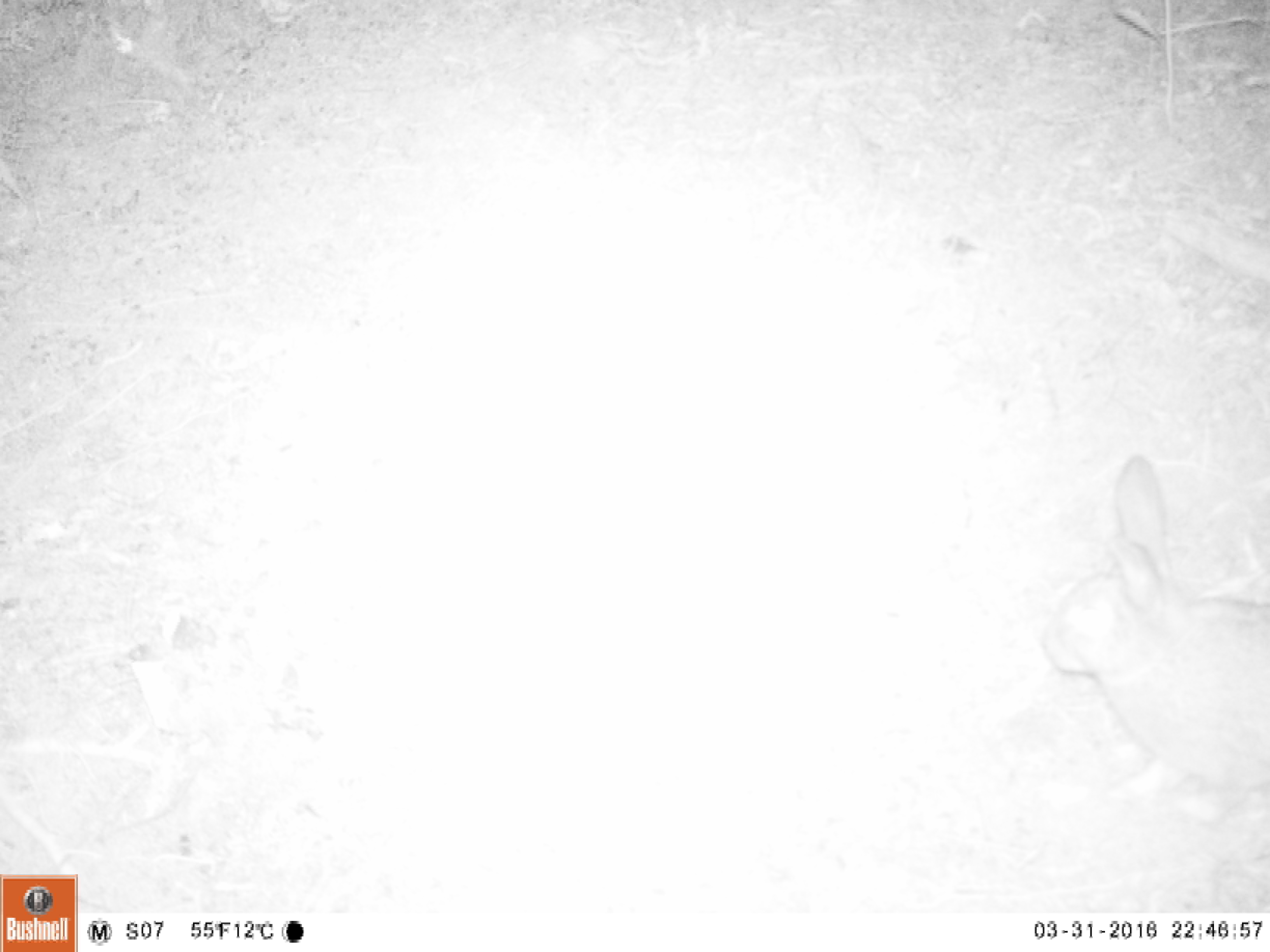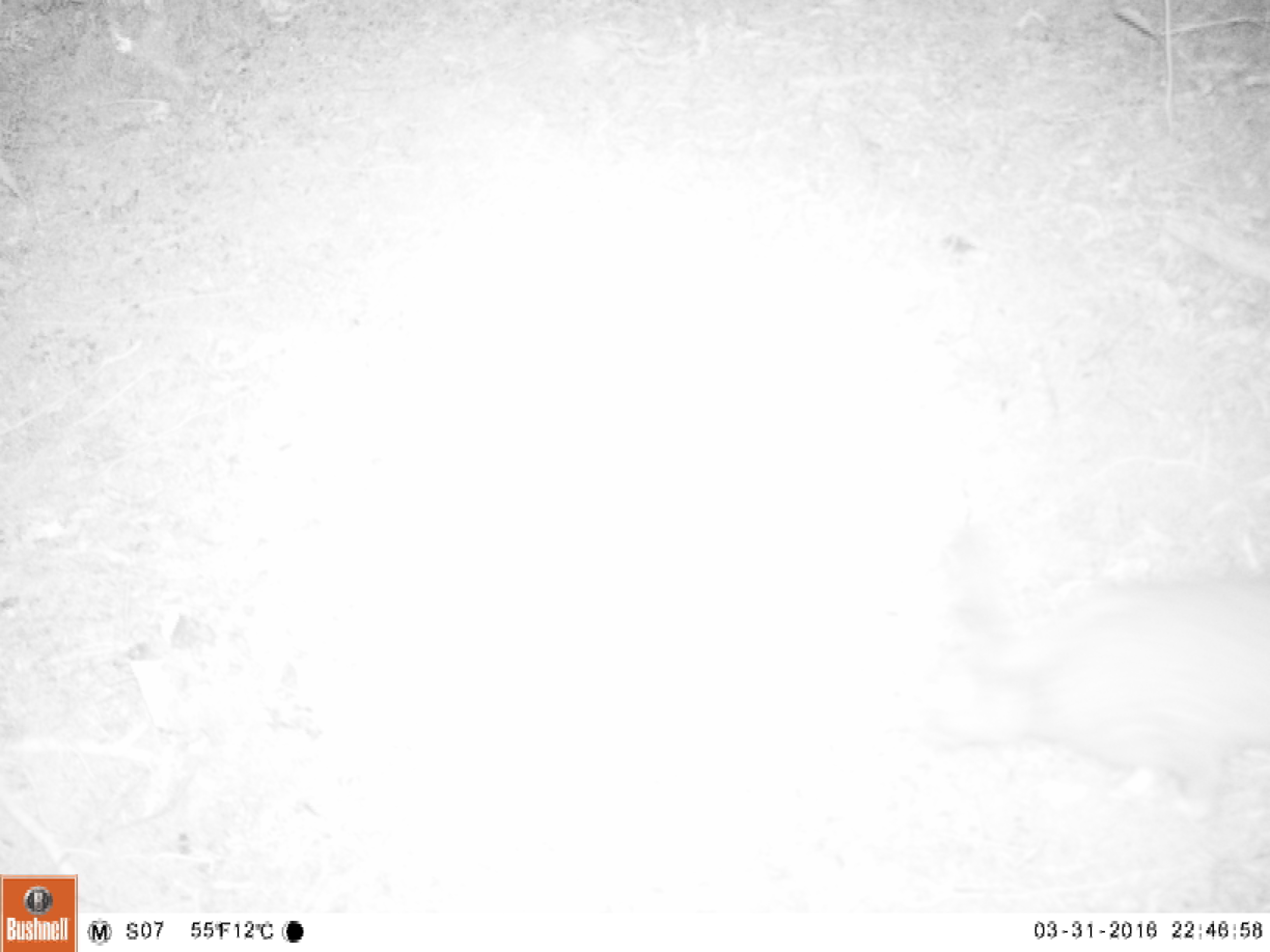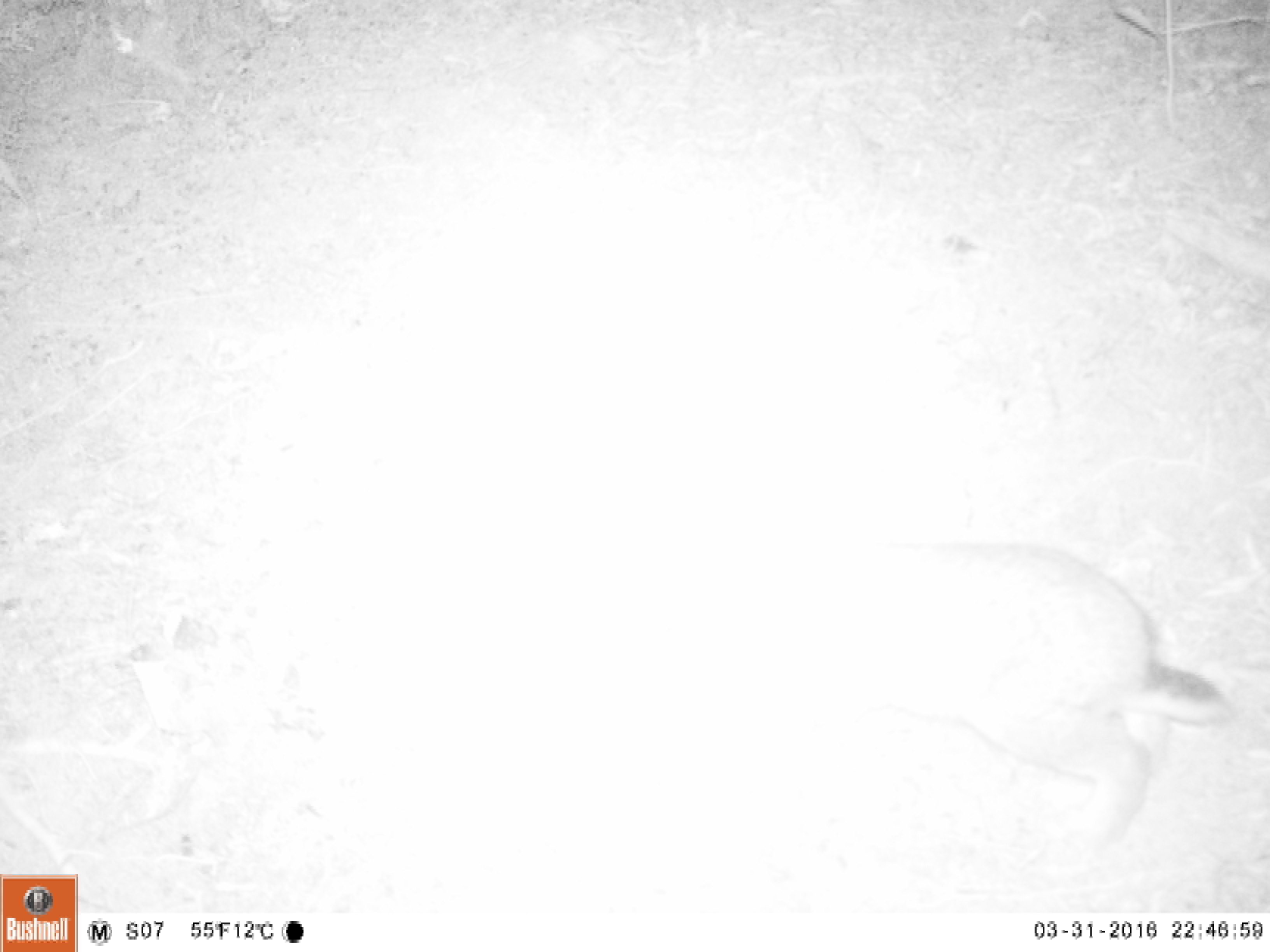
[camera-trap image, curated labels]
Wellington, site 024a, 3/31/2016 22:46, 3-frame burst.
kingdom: Animalia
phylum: Chordata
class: Mammalia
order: Lagomorpha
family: Leporidae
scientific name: Leporidae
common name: rabbit